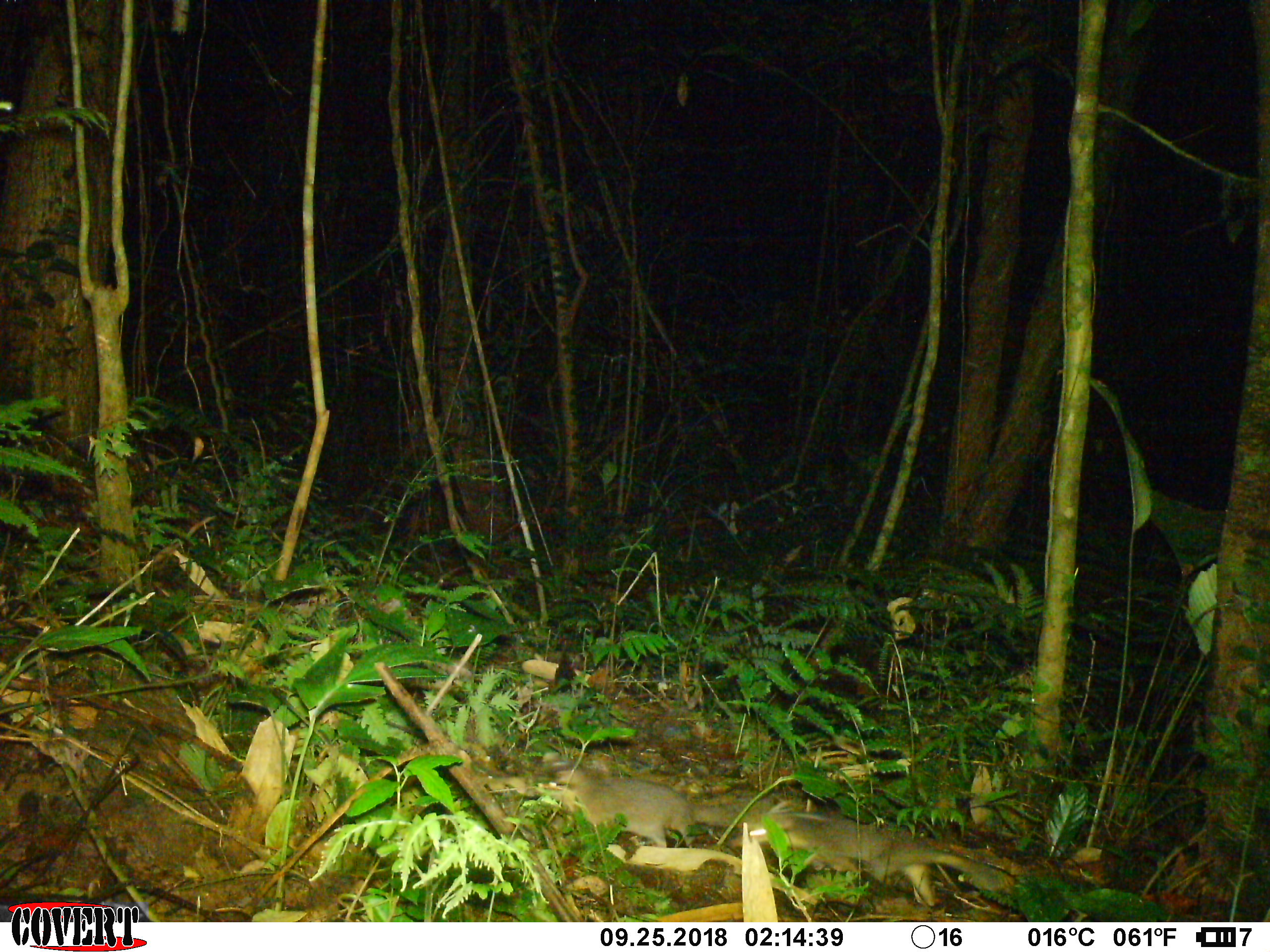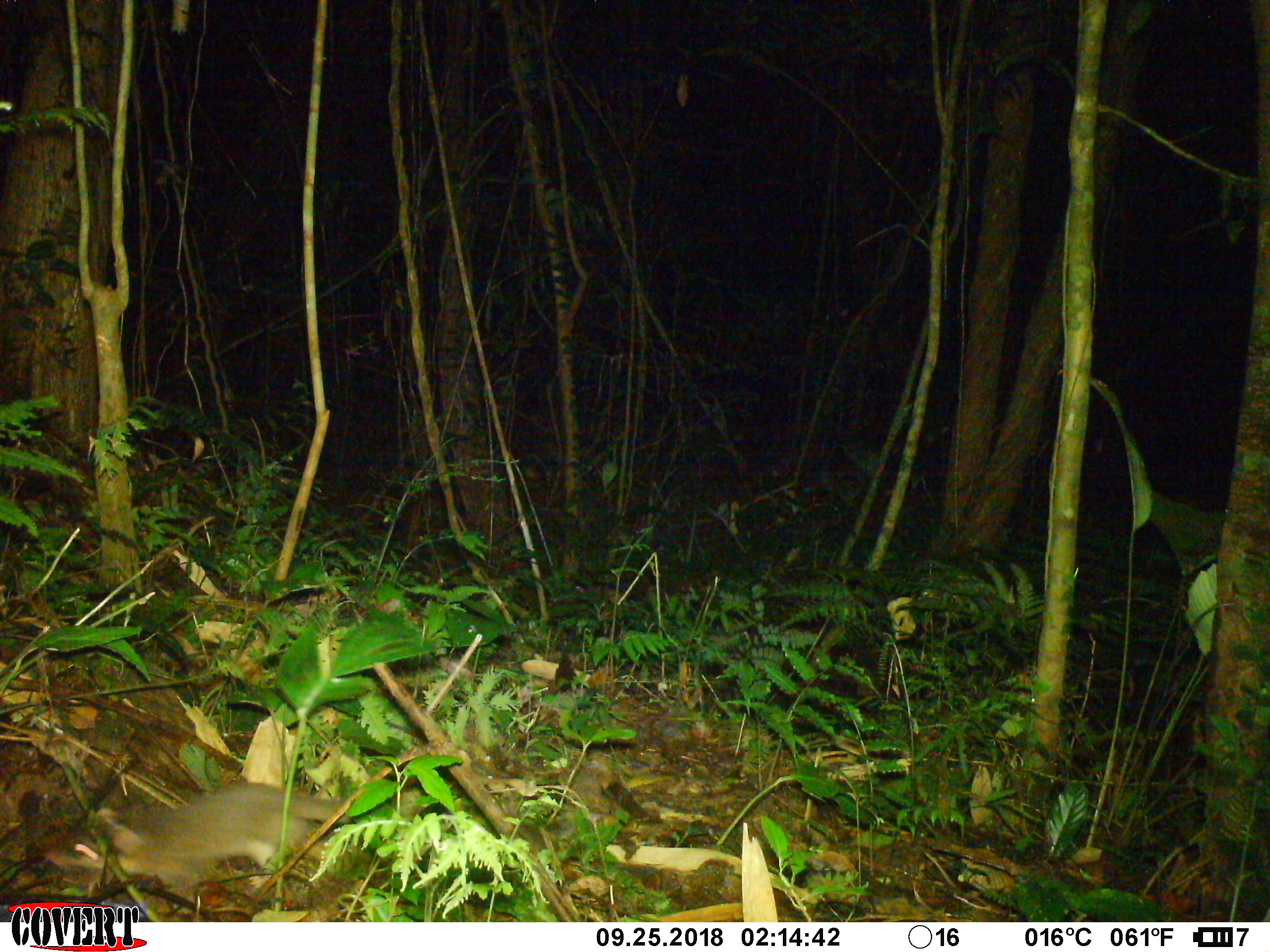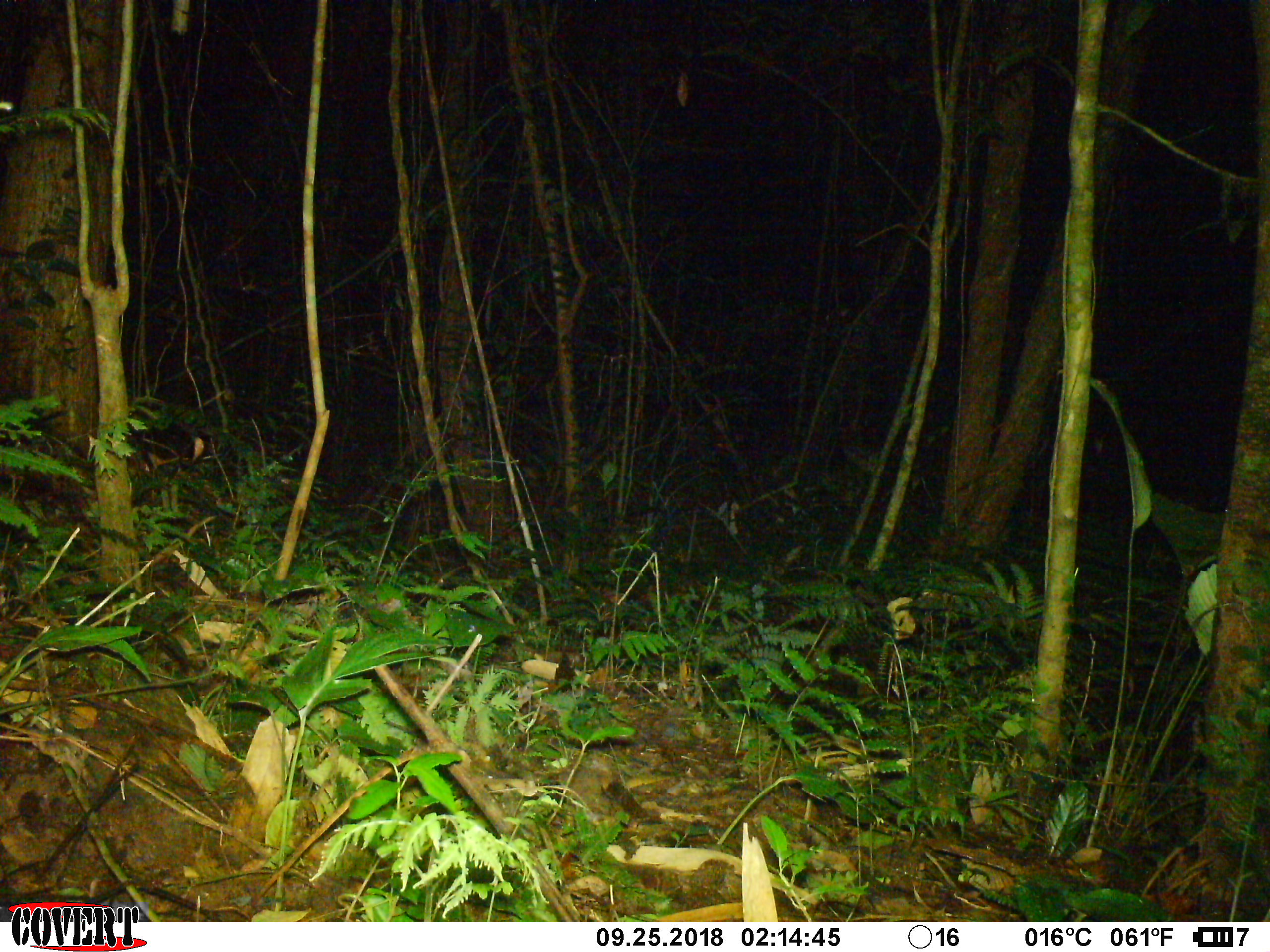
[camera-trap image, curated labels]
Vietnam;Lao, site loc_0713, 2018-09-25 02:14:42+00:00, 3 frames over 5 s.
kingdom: Animalia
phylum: Chordata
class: Mammalia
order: Carnivora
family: Mustelidae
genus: Melogale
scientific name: Melogale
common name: ferret badger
Ferret badger (Melogale). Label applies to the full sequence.